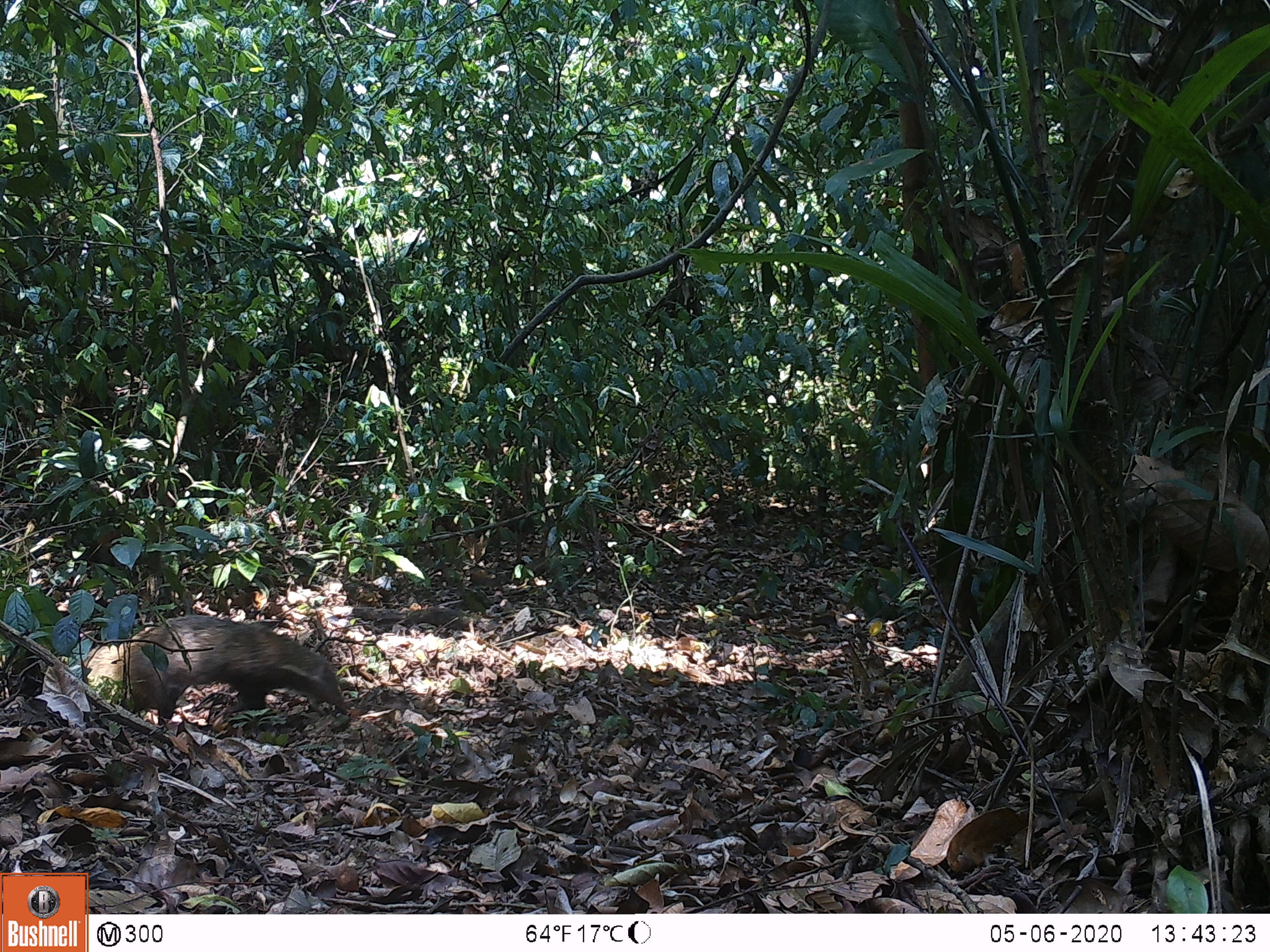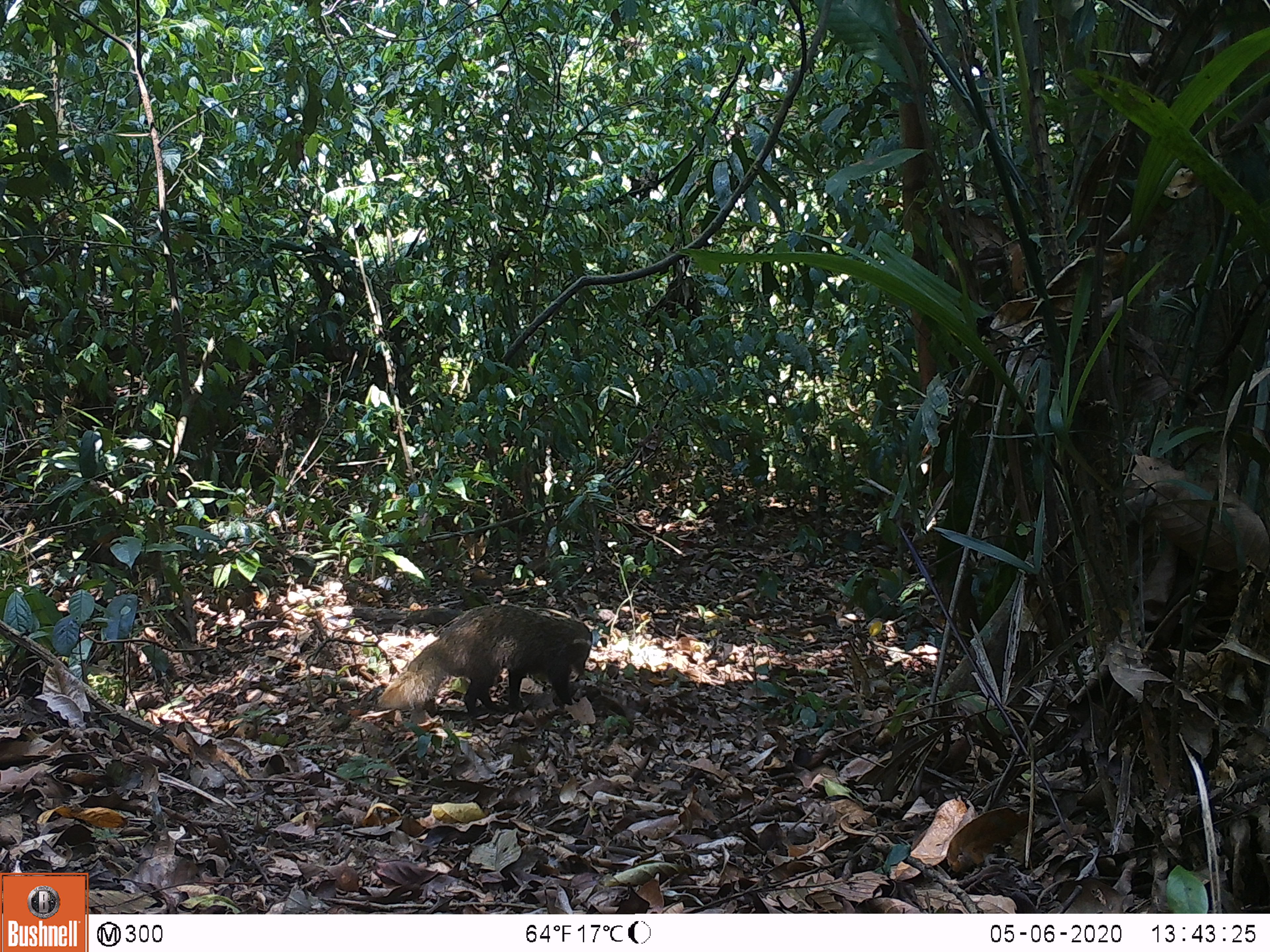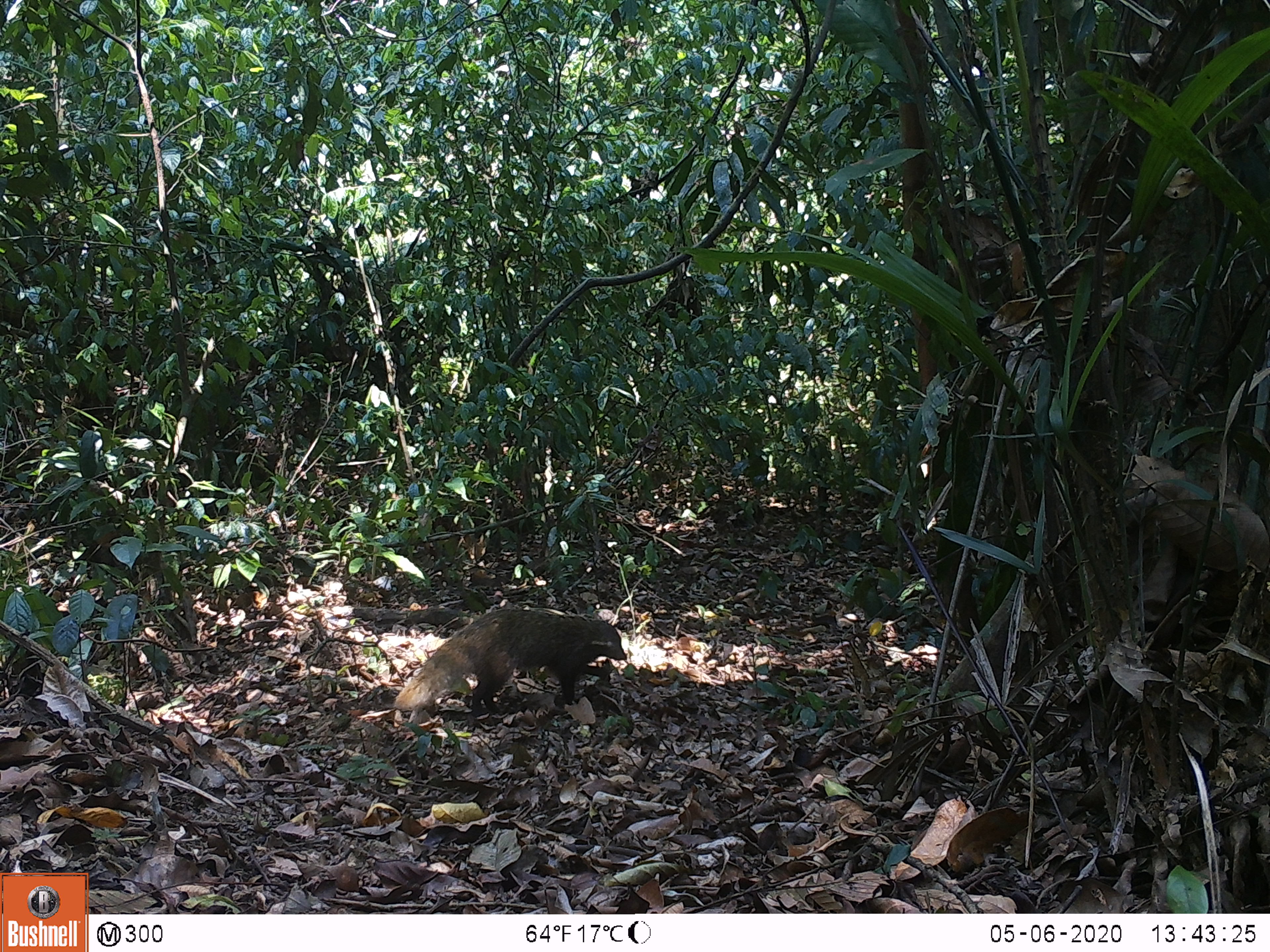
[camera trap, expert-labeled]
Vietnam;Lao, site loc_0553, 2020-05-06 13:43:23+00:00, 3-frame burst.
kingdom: Animalia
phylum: Chordata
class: Mammalia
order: Carnivora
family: Herpestidae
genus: Urva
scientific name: Urva urva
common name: crab-eating mongoose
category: crab eating mongoose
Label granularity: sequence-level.